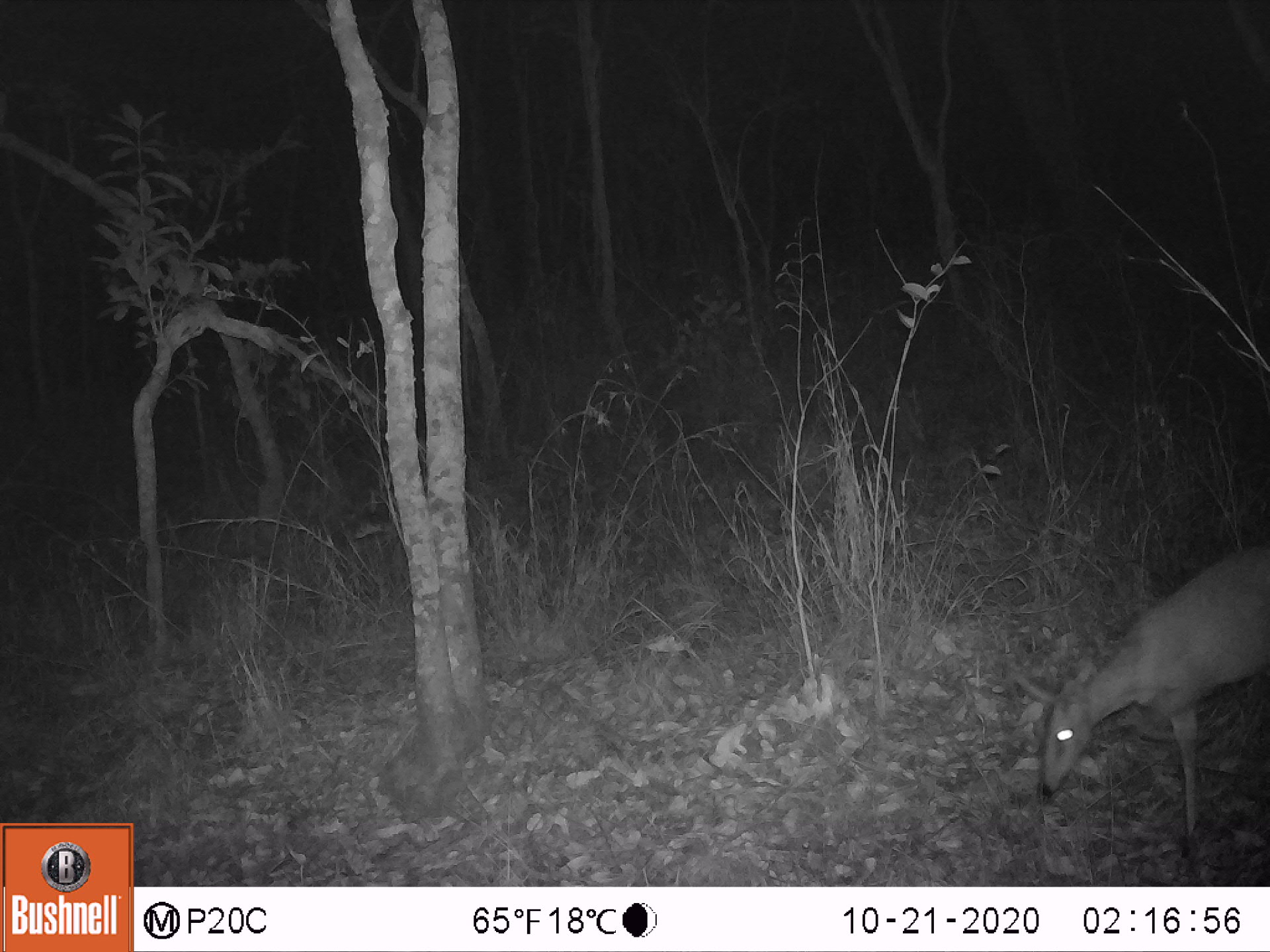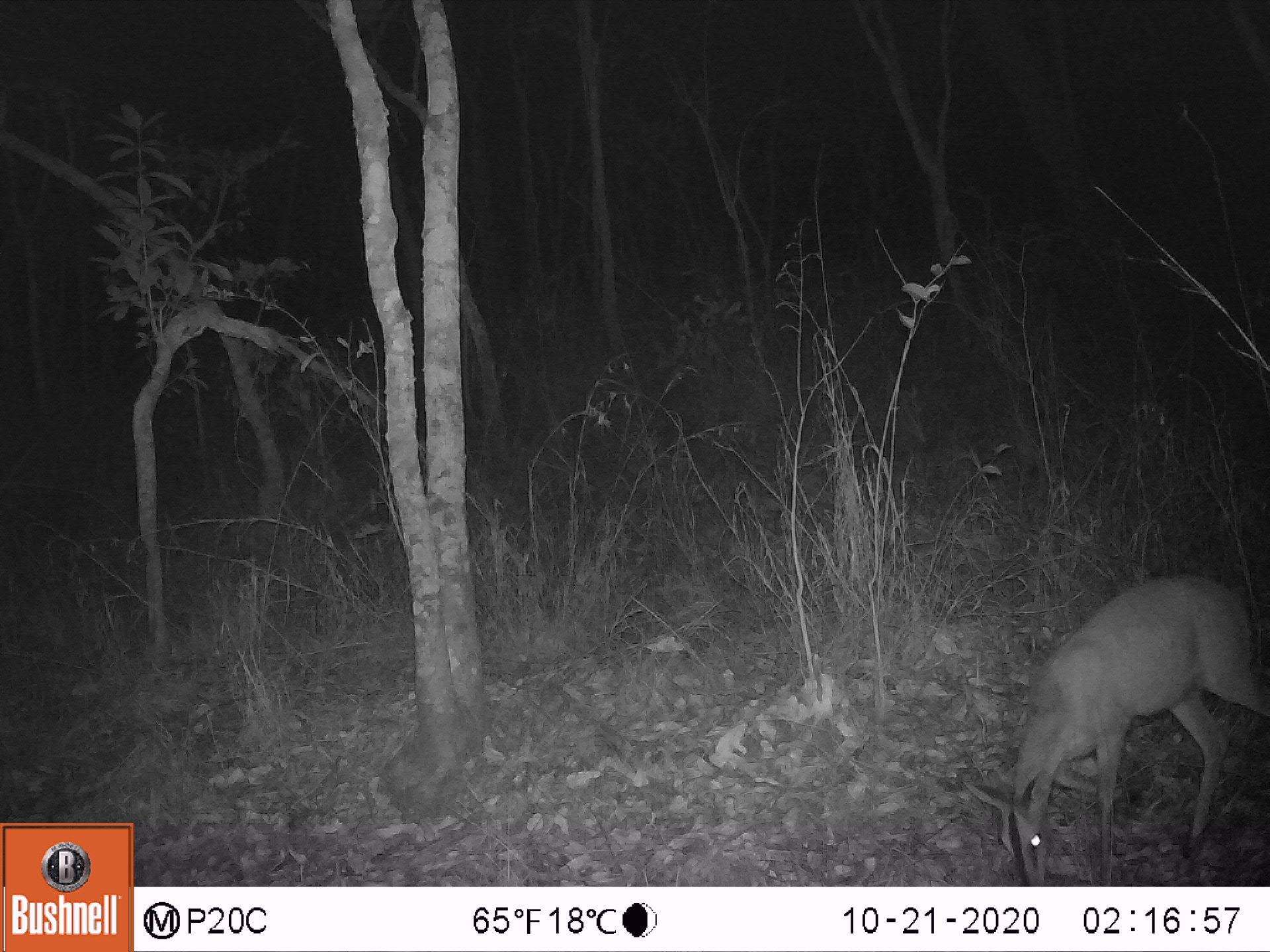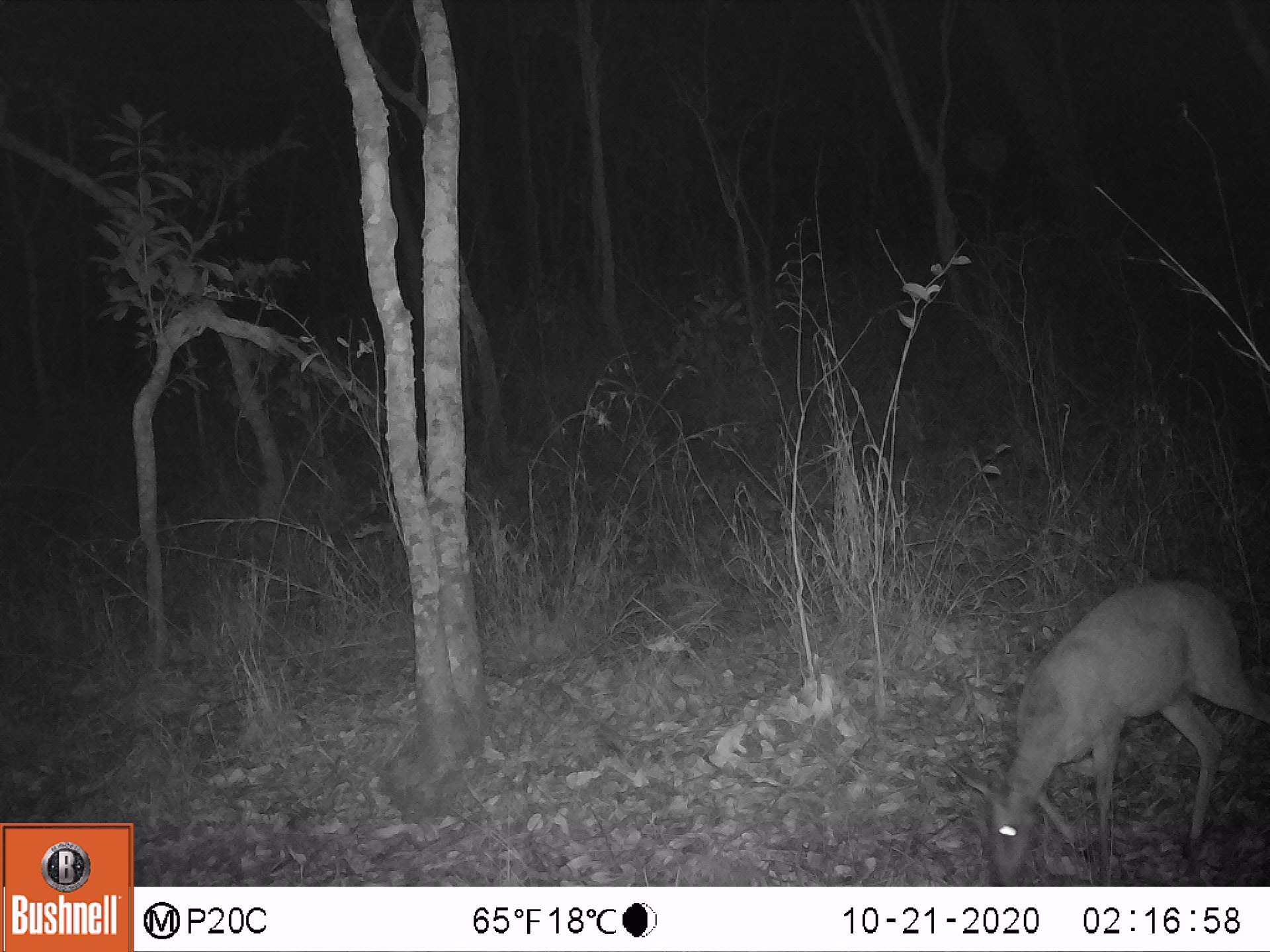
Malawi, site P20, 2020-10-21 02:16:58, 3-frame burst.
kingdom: Animalia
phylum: Chordata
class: Mammalia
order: Artiodactyla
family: Bovidae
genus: Sylvicapra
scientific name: Sylvicapra grimmia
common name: common duiker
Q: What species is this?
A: Common duiker (Sylvicapra grimmia).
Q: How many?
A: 1.